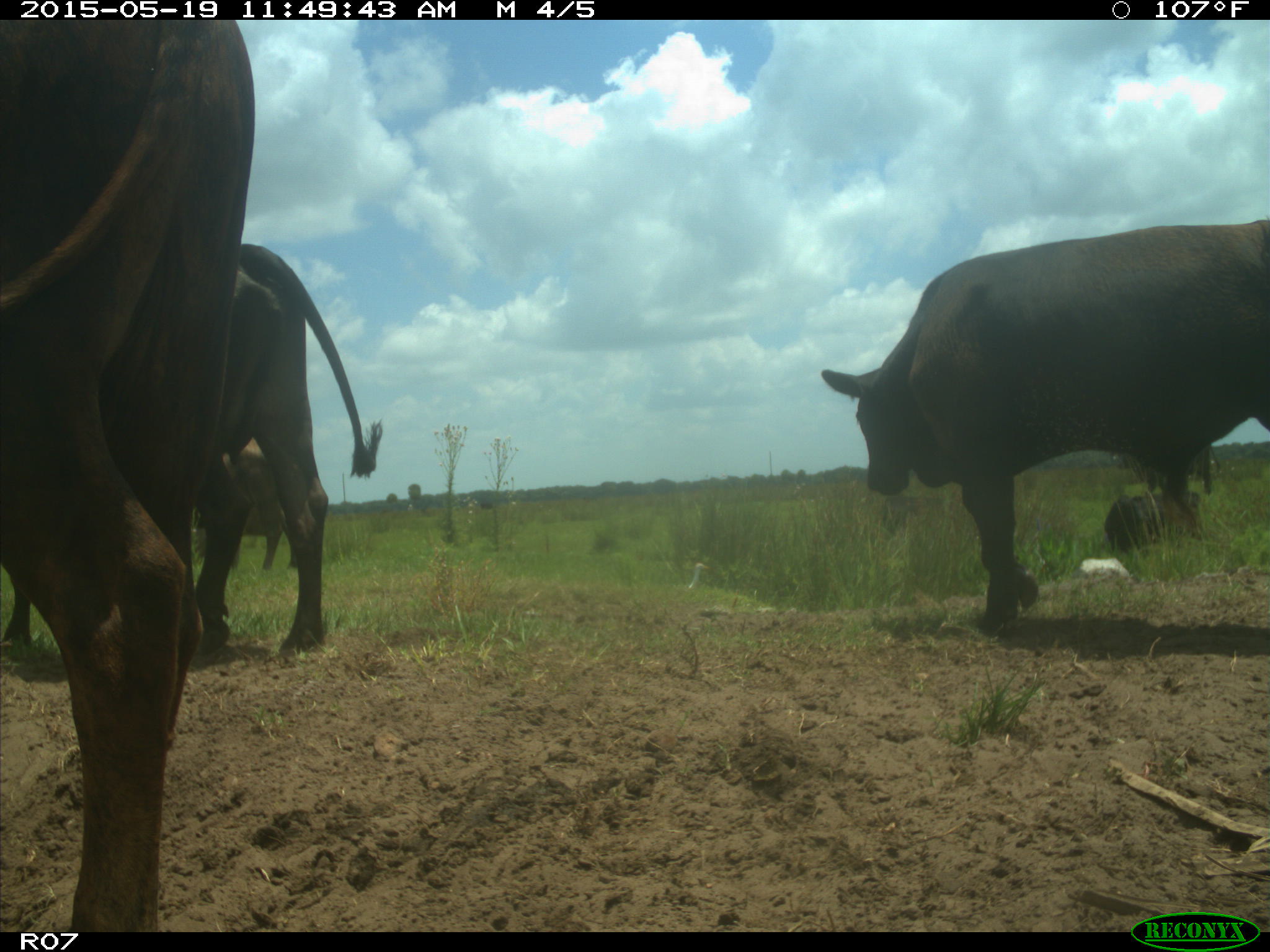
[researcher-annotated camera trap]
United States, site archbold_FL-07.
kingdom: Animalia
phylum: Chordata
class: Mammalia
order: Artiodactyla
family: Bovidae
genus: Bos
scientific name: Bos taurus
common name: domestic cow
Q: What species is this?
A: Bos taurus (domestic cow).